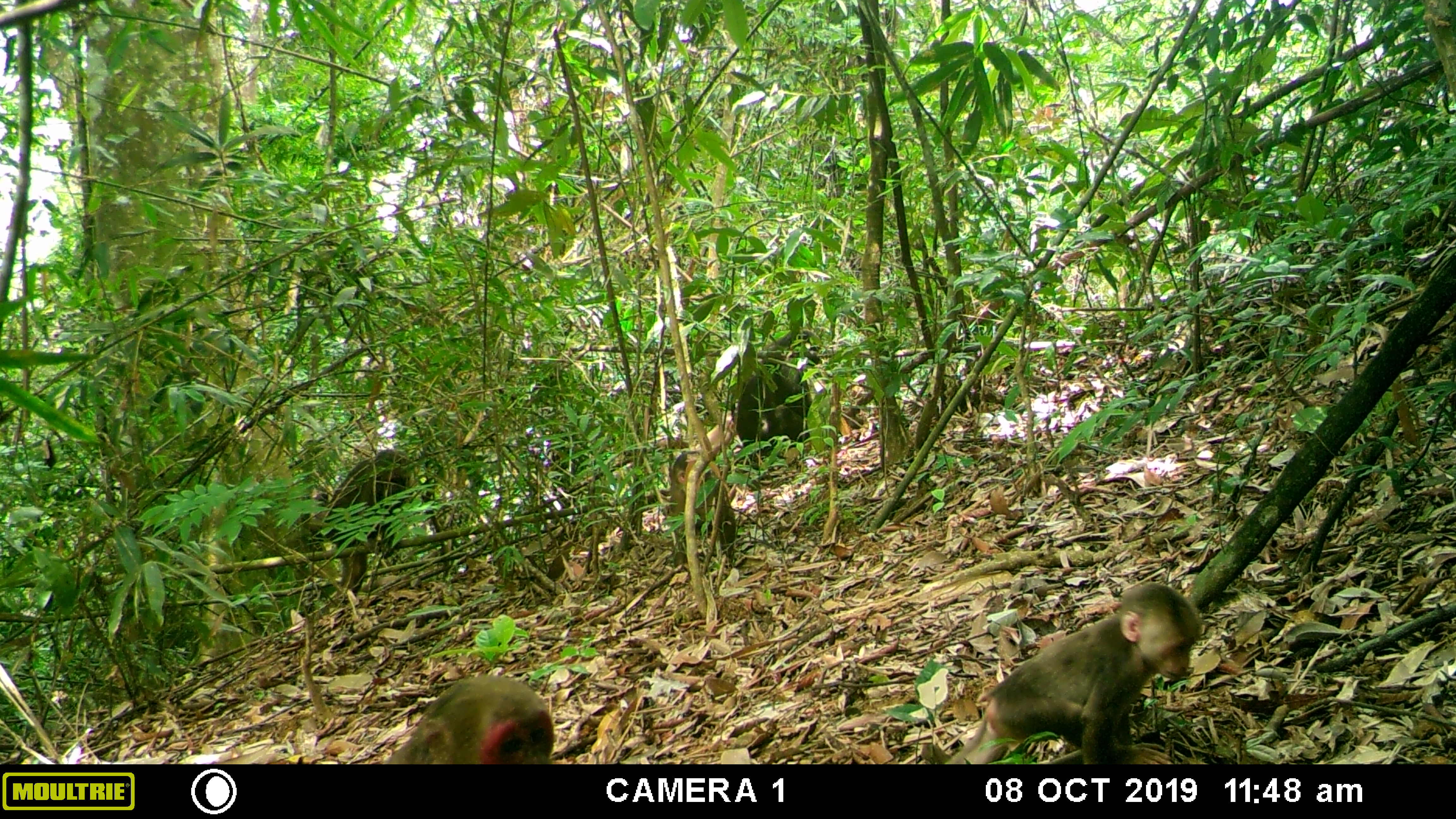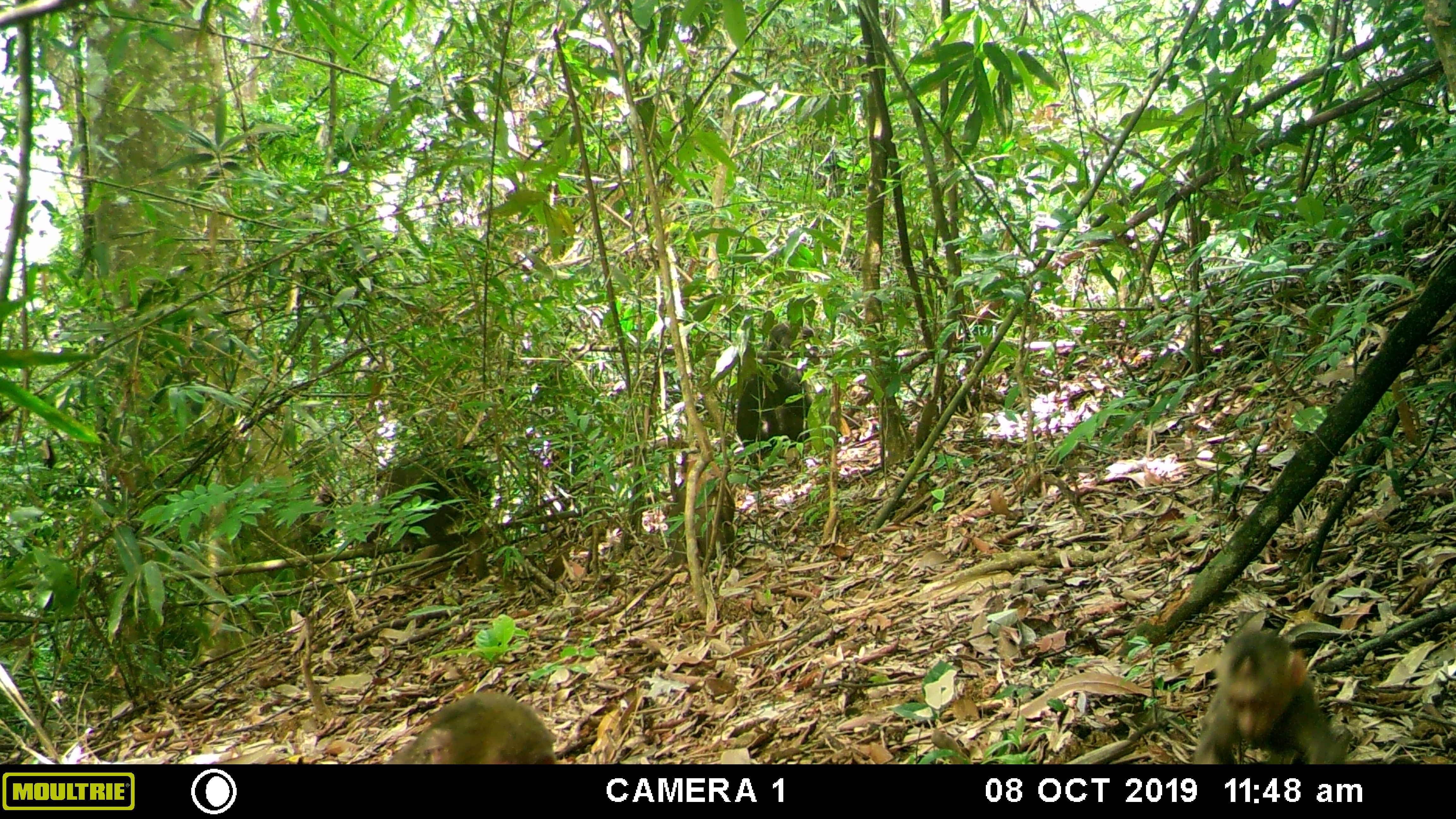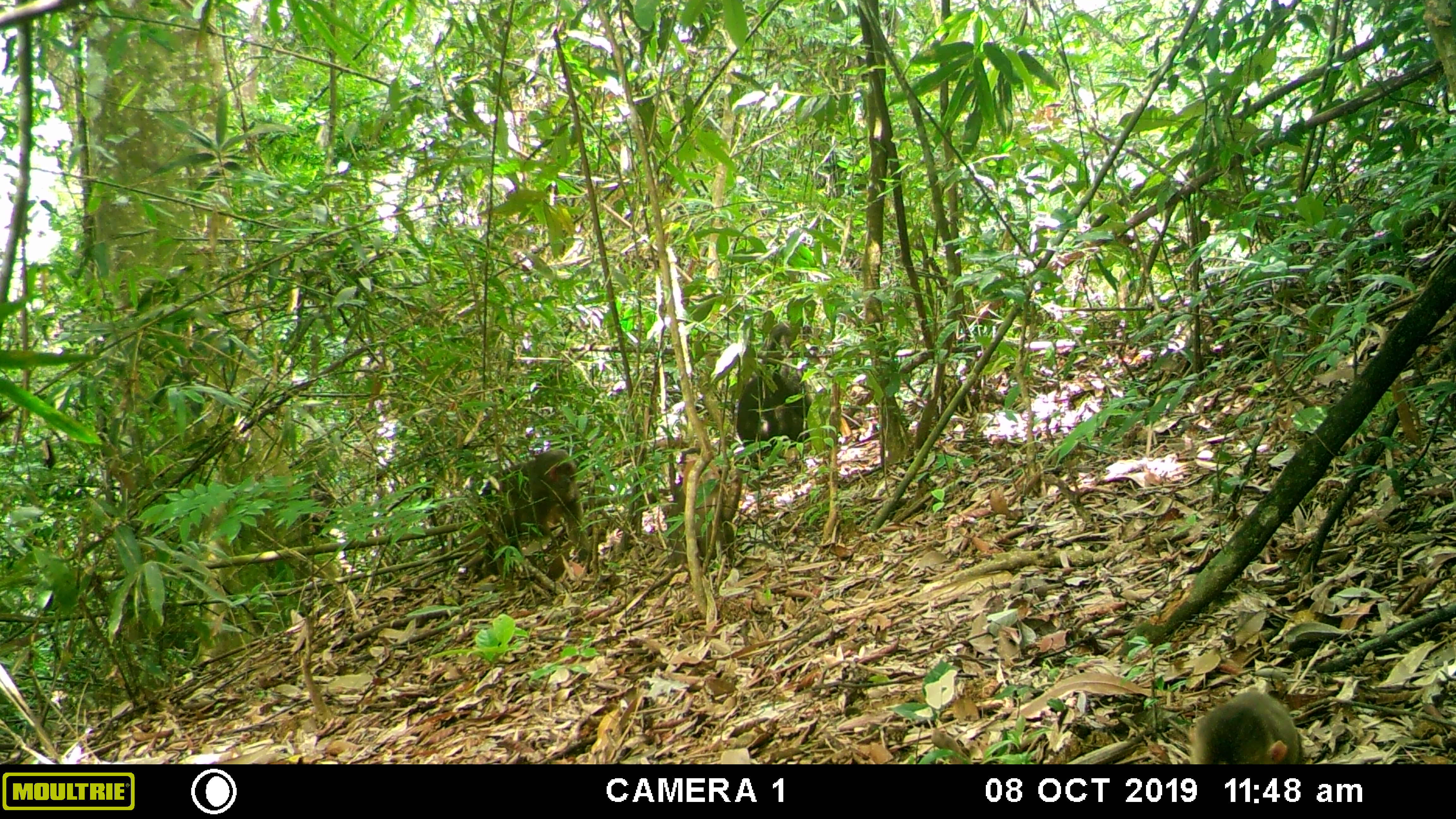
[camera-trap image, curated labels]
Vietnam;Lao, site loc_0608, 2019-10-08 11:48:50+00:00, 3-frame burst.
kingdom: Animalia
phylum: Chordata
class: Mammalia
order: Primates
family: Cercopithecidae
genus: Macaca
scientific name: Macaca arctoides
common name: stump-tailed macaque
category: stump tailed macaque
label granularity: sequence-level